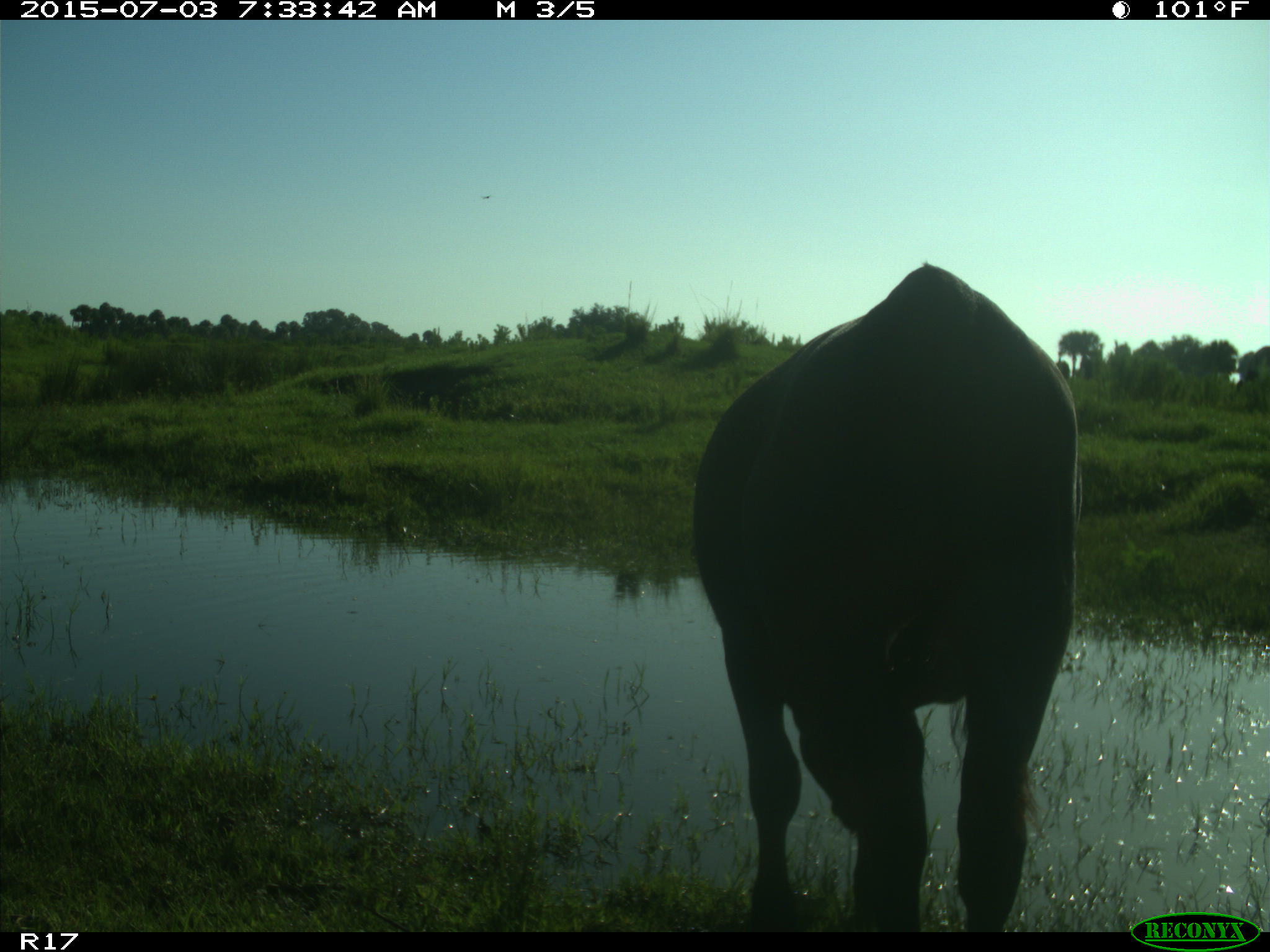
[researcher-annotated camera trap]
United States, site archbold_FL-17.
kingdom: Animalia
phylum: Chordata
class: Mammalia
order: Artiodactyla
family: Bovidae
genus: Bos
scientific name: Bos taurus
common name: domestic cow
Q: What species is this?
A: Bos taurus (domestic cow).